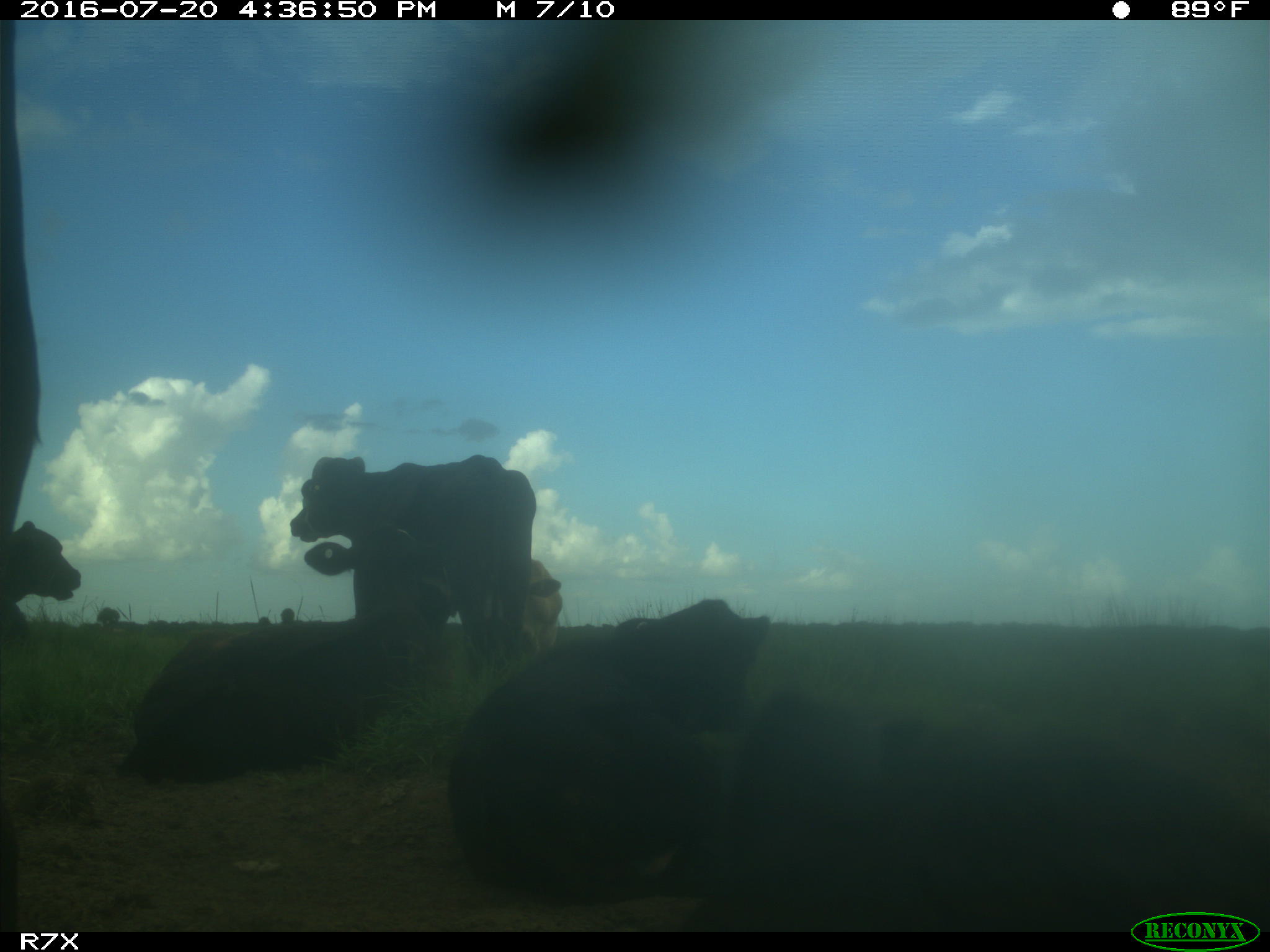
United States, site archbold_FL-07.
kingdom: Animalia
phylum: Chordata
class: Mammalia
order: Artiodactyla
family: Bovidae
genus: Bos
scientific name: Bos taurus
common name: domestic cow